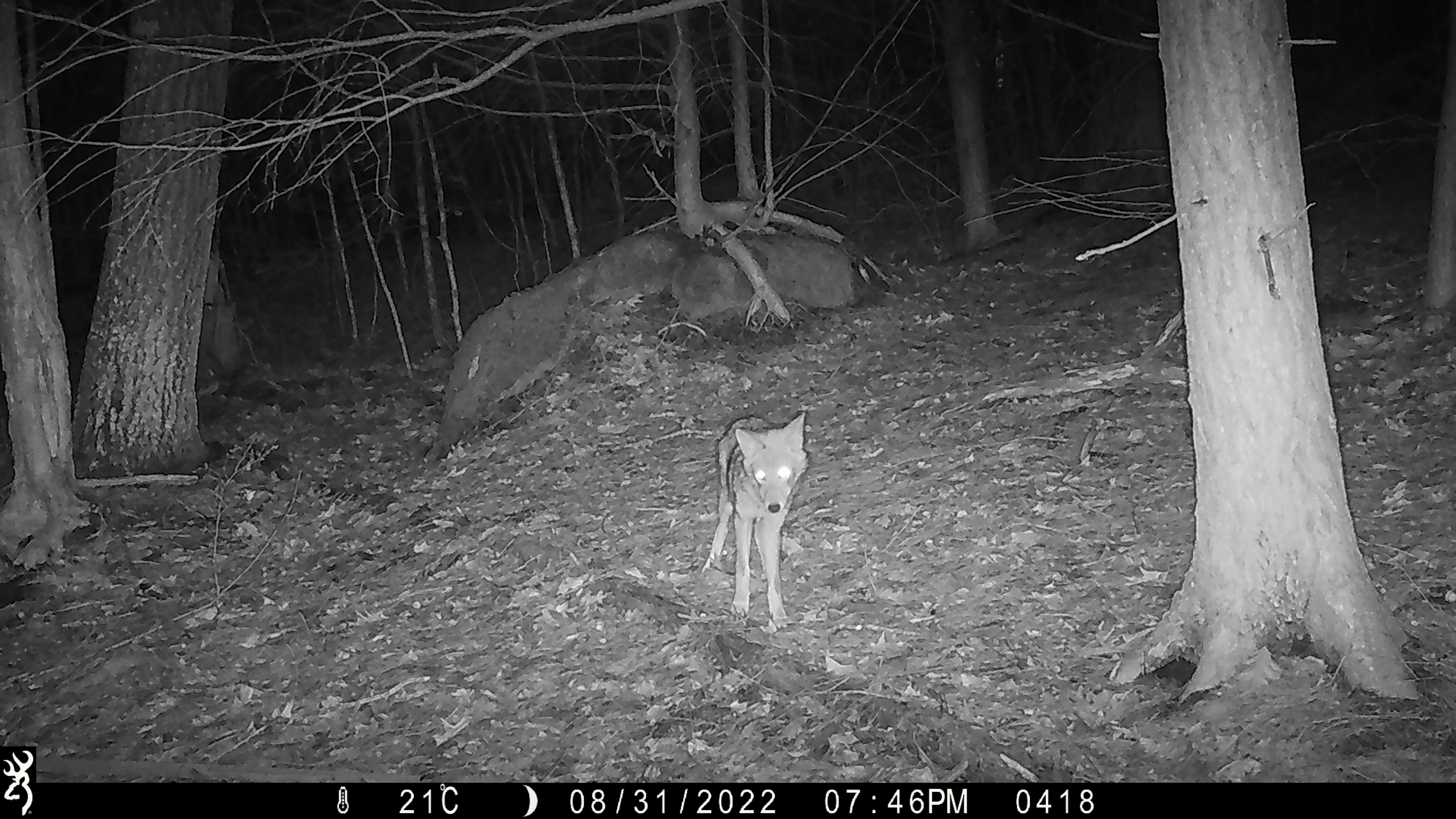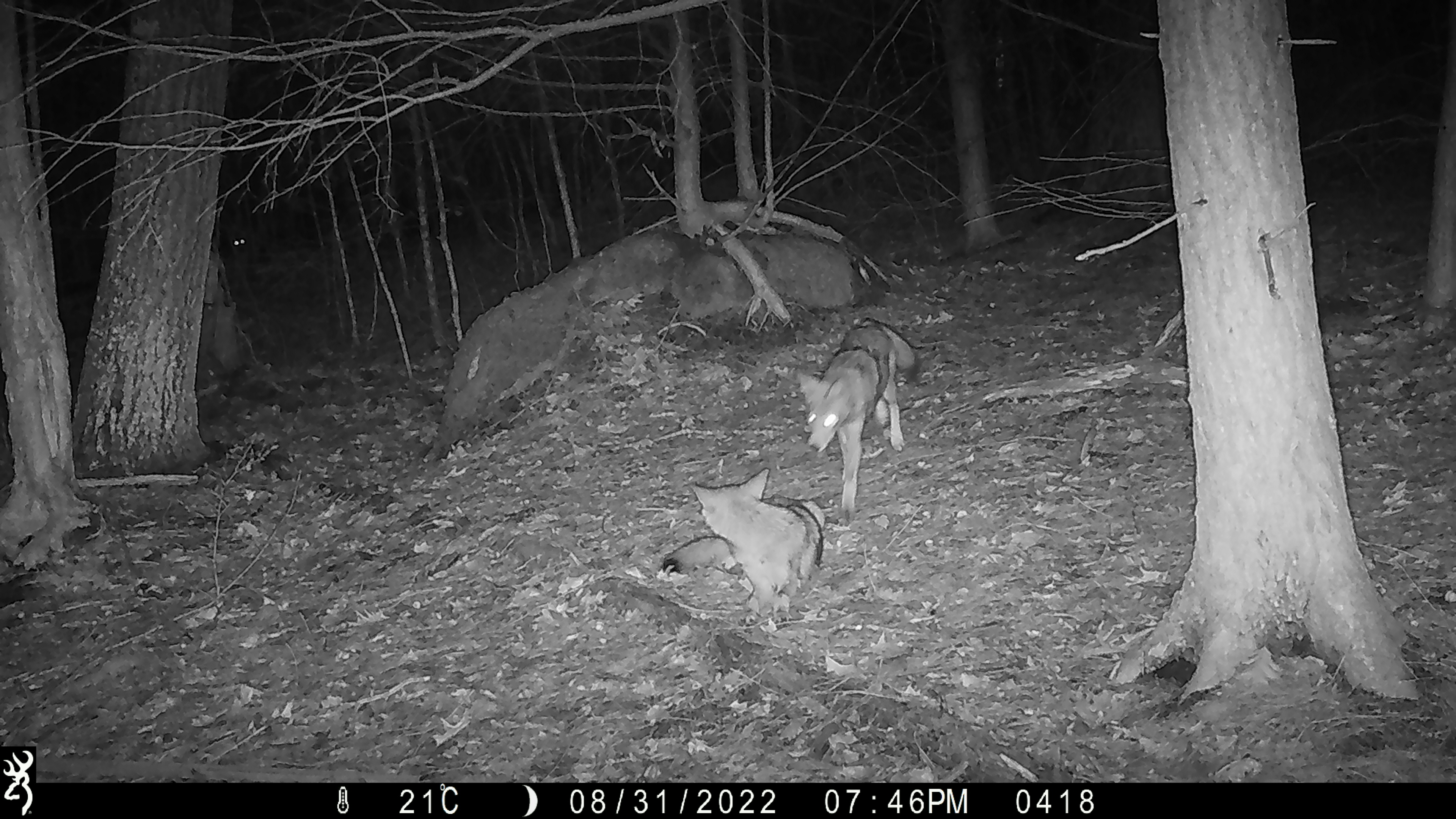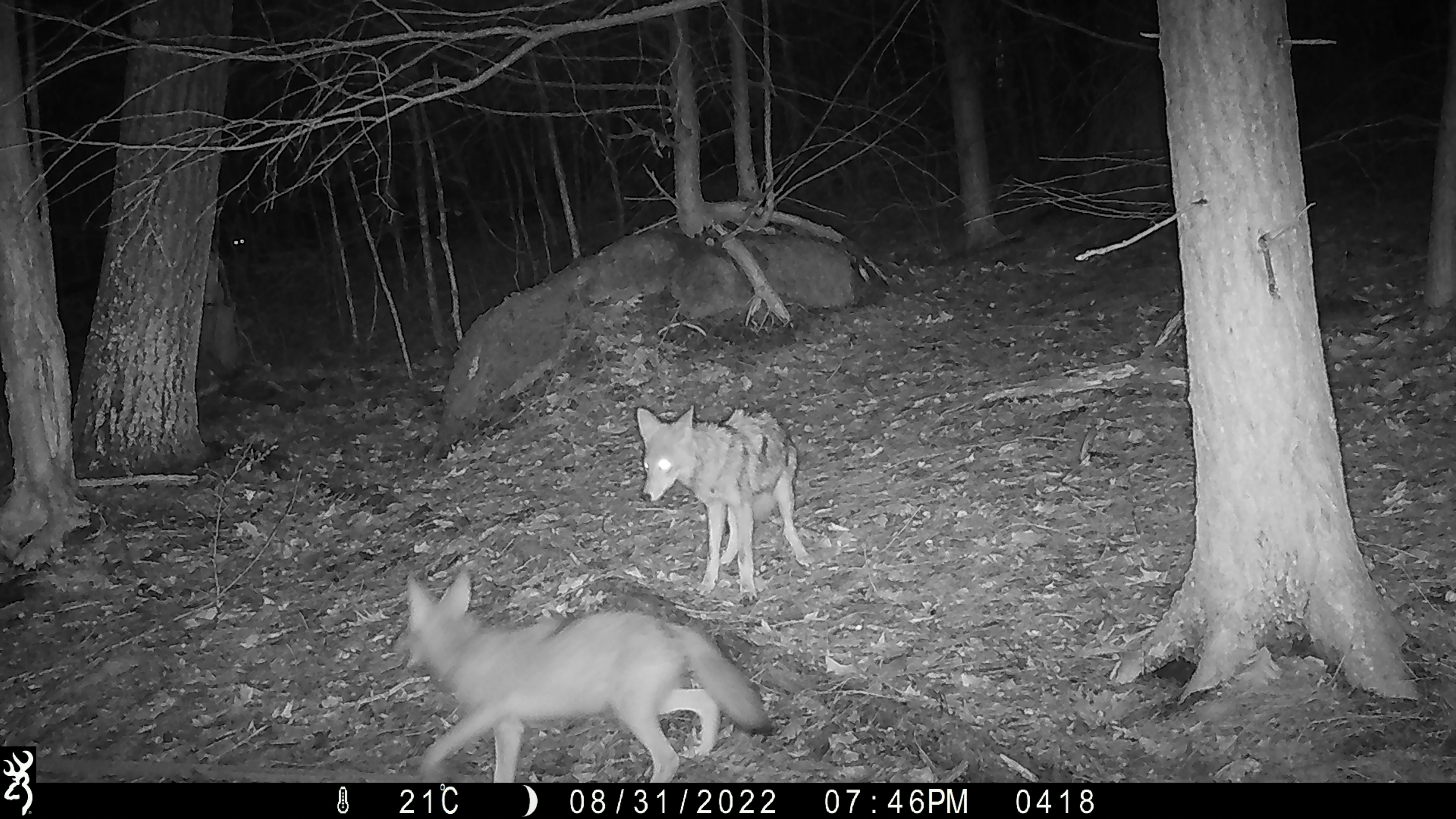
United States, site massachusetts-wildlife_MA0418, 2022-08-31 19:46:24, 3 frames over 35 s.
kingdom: Animalia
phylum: Chordata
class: Mammalia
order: Carnivora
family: Canidae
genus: Canis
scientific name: Canis latrans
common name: coyote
Coyote (Canis latrans).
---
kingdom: Animalia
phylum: Arthropoda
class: Insecta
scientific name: Insecta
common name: insect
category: insect sp.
Insect sp. (insect) (Insecta).